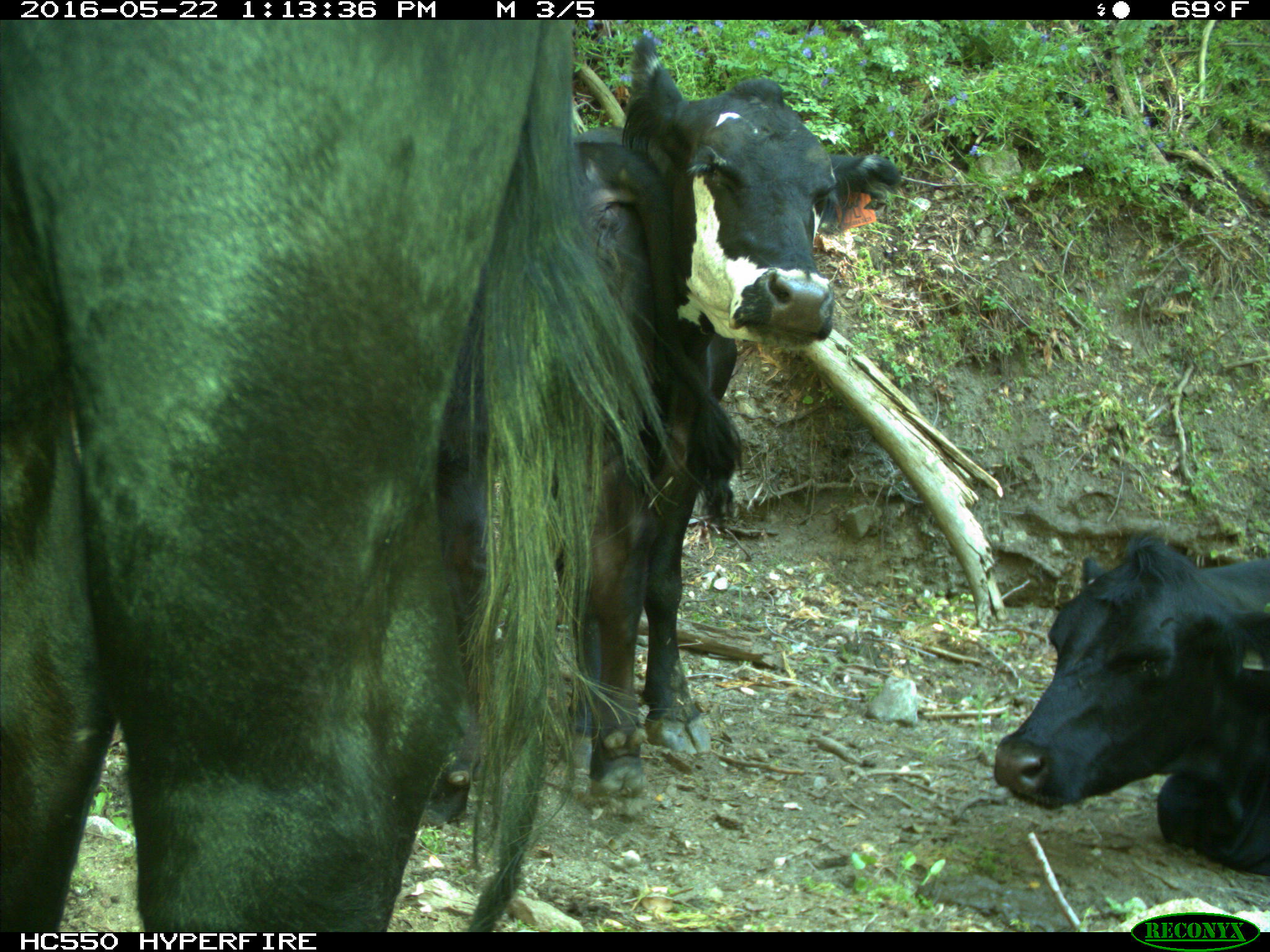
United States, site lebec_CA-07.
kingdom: Animalia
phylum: Chordata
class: Mammalia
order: Artiodactyla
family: Bovidae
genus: Bos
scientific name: Bos taurus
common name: domestic cow